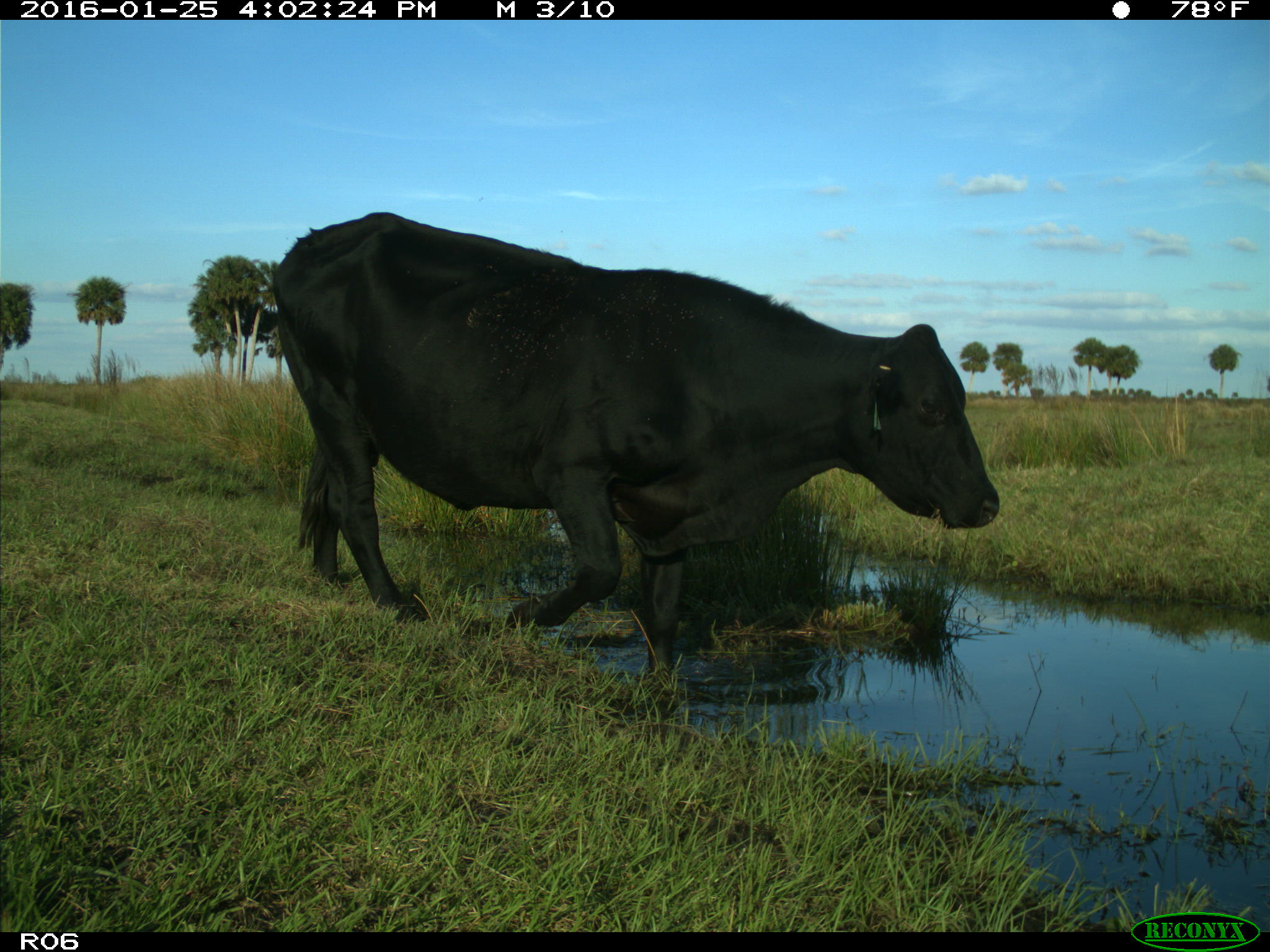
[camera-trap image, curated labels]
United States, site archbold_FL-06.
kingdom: Animalia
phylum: Chordata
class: Mammalia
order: Artiodactyla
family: Bovidae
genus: Bos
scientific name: Bos taurus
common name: domestic cow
Bos taurus (domestic cow).